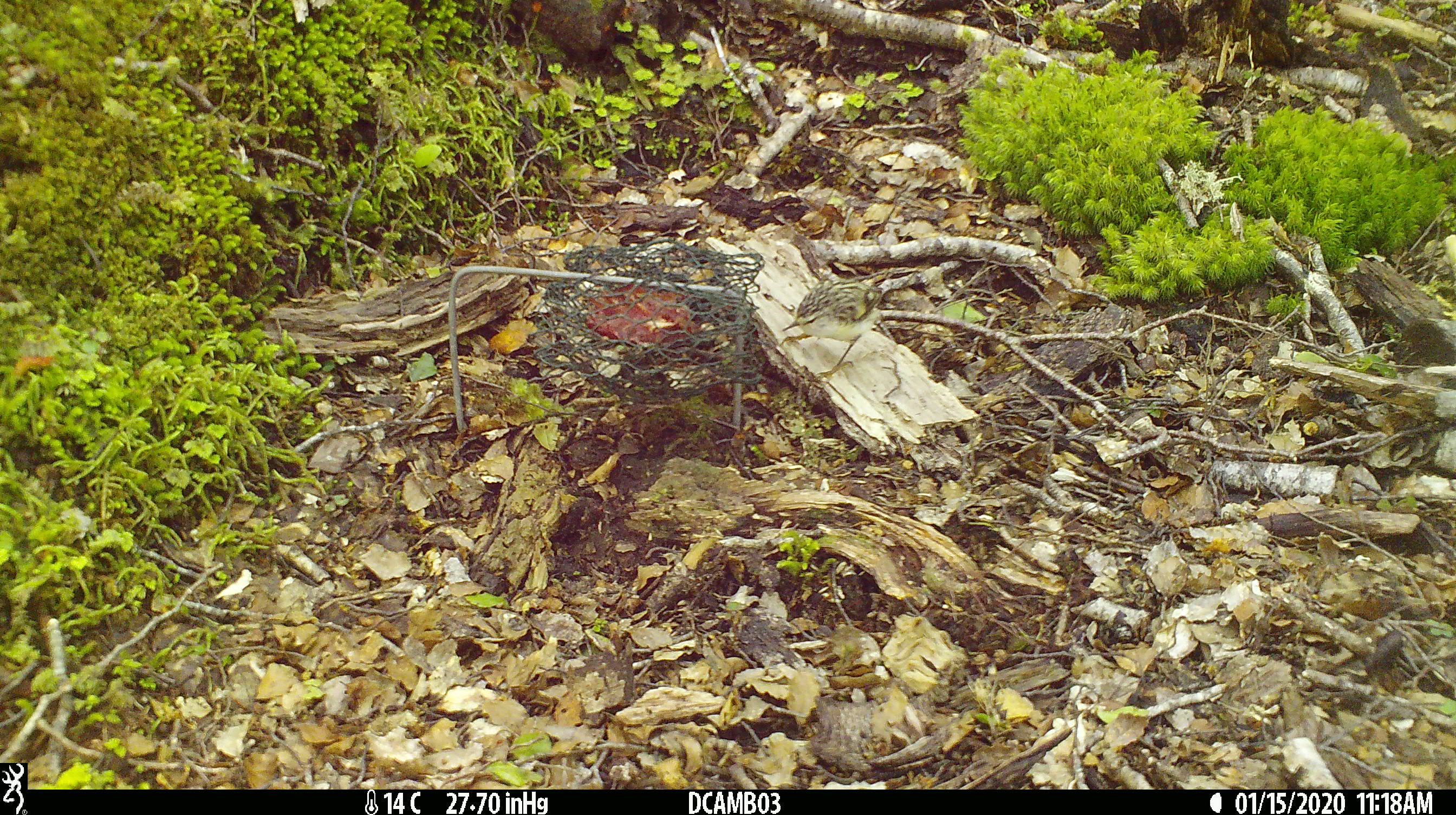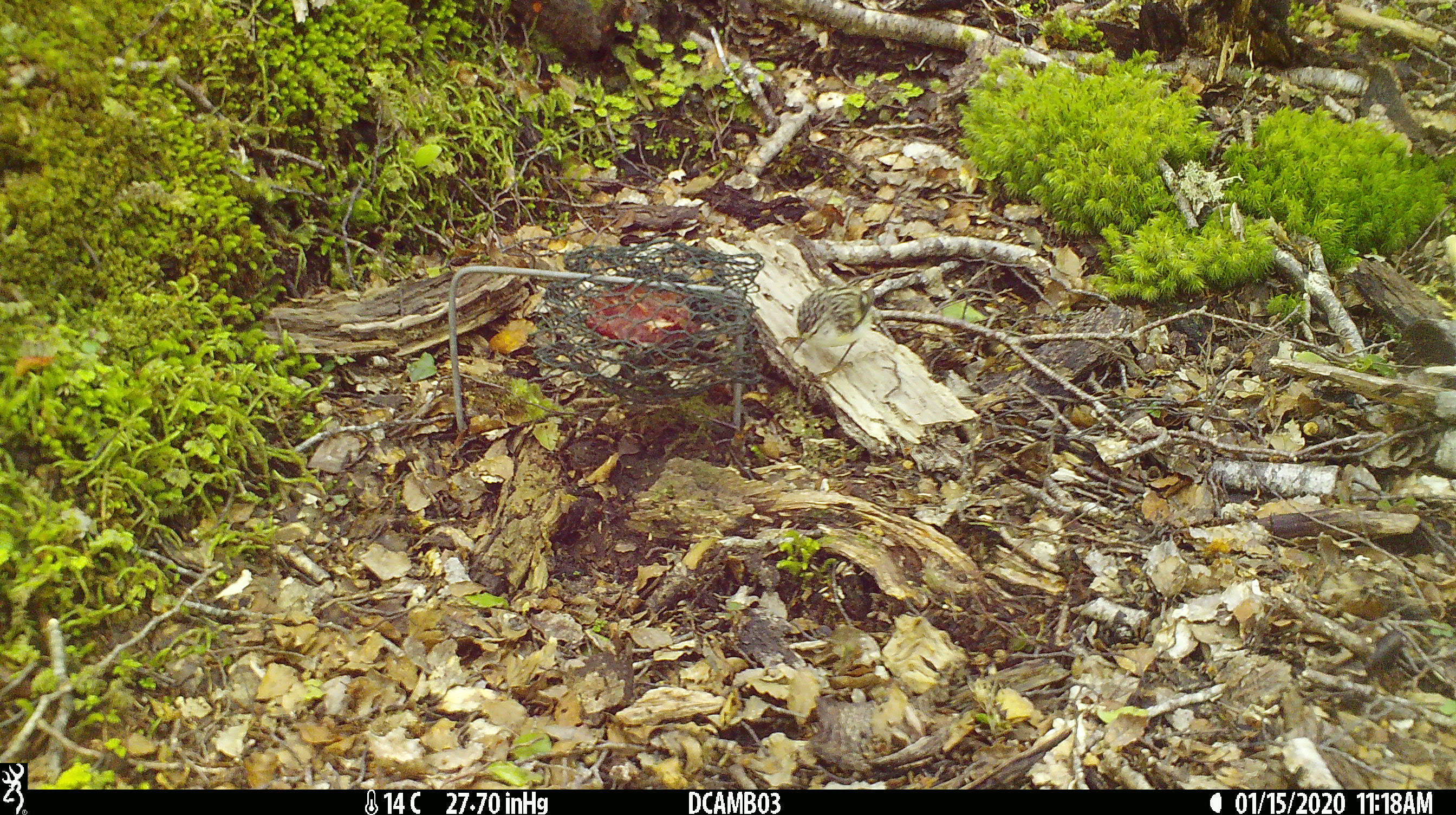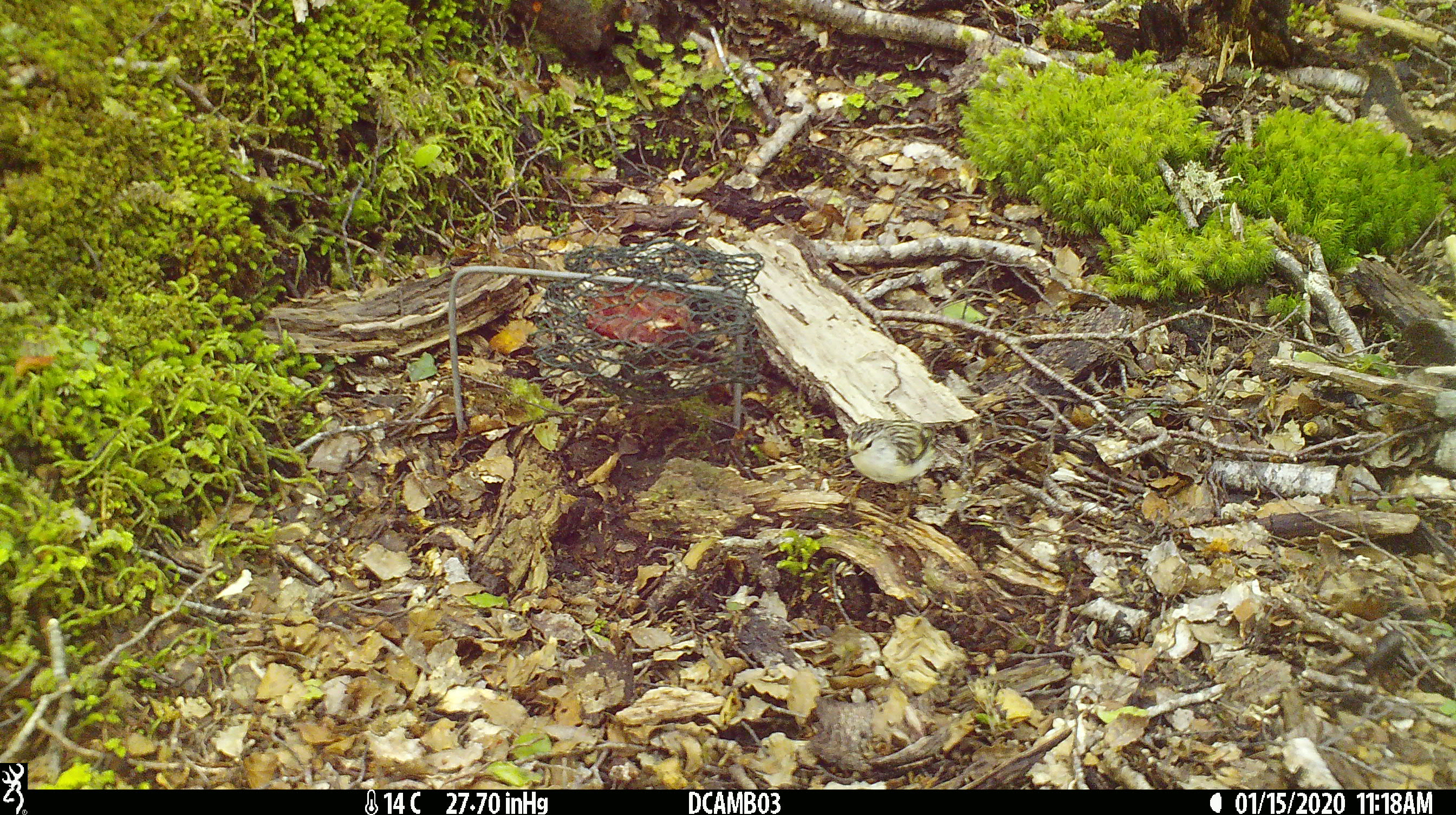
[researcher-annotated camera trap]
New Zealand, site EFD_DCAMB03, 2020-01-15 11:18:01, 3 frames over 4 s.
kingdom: Animalia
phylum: Chordata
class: Aves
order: Passeriformes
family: Acanthisittidae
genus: Acanthisitta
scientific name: Acanthisitta chloris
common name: rifleman